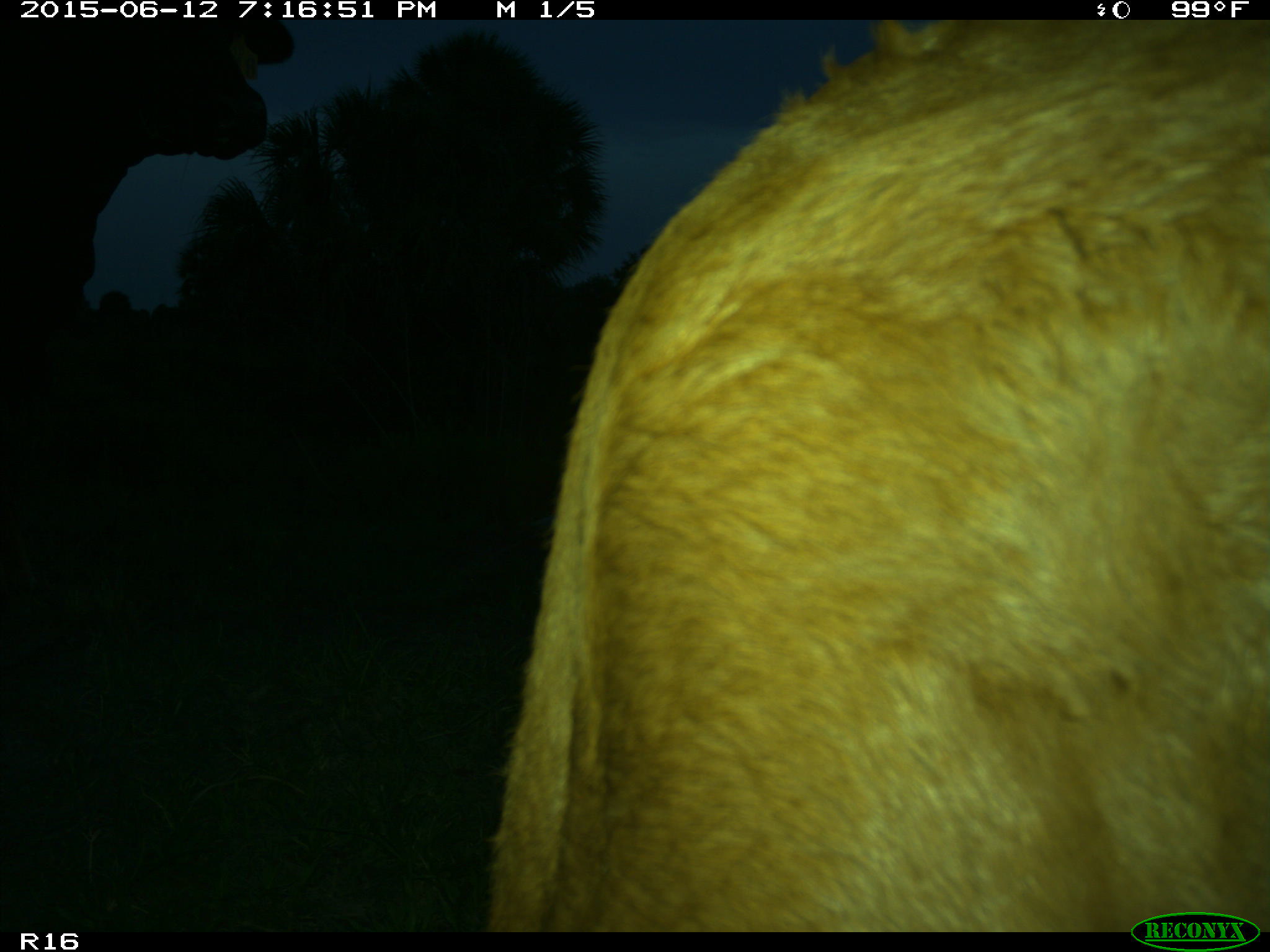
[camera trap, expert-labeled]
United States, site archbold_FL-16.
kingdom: Animalia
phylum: Chordata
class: Mammalia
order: Artiodactyla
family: Bovidae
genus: Bos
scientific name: Bos taurus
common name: domestic cow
Bos taurus (domestic cow).